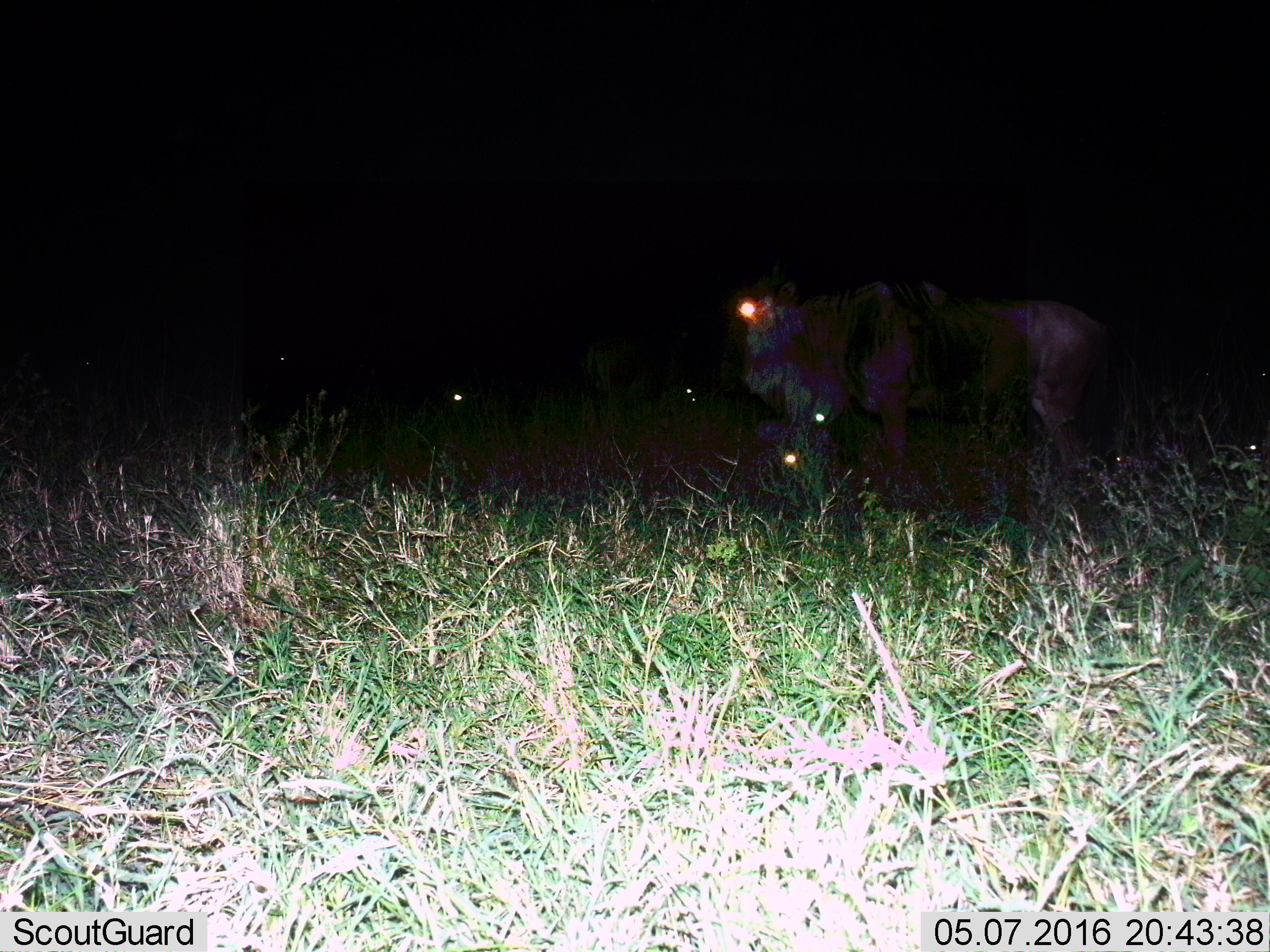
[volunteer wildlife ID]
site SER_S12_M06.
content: unidentified animal